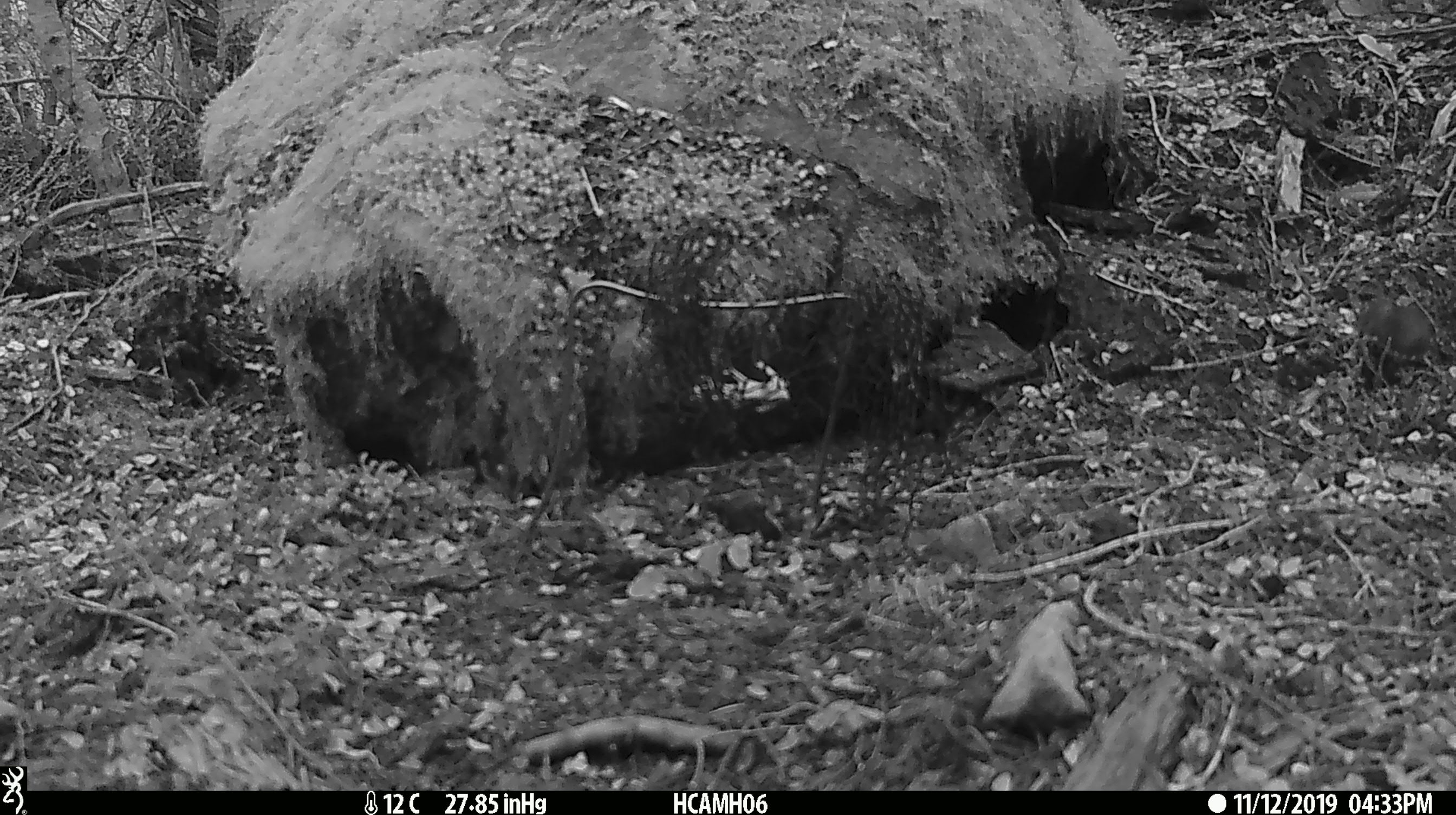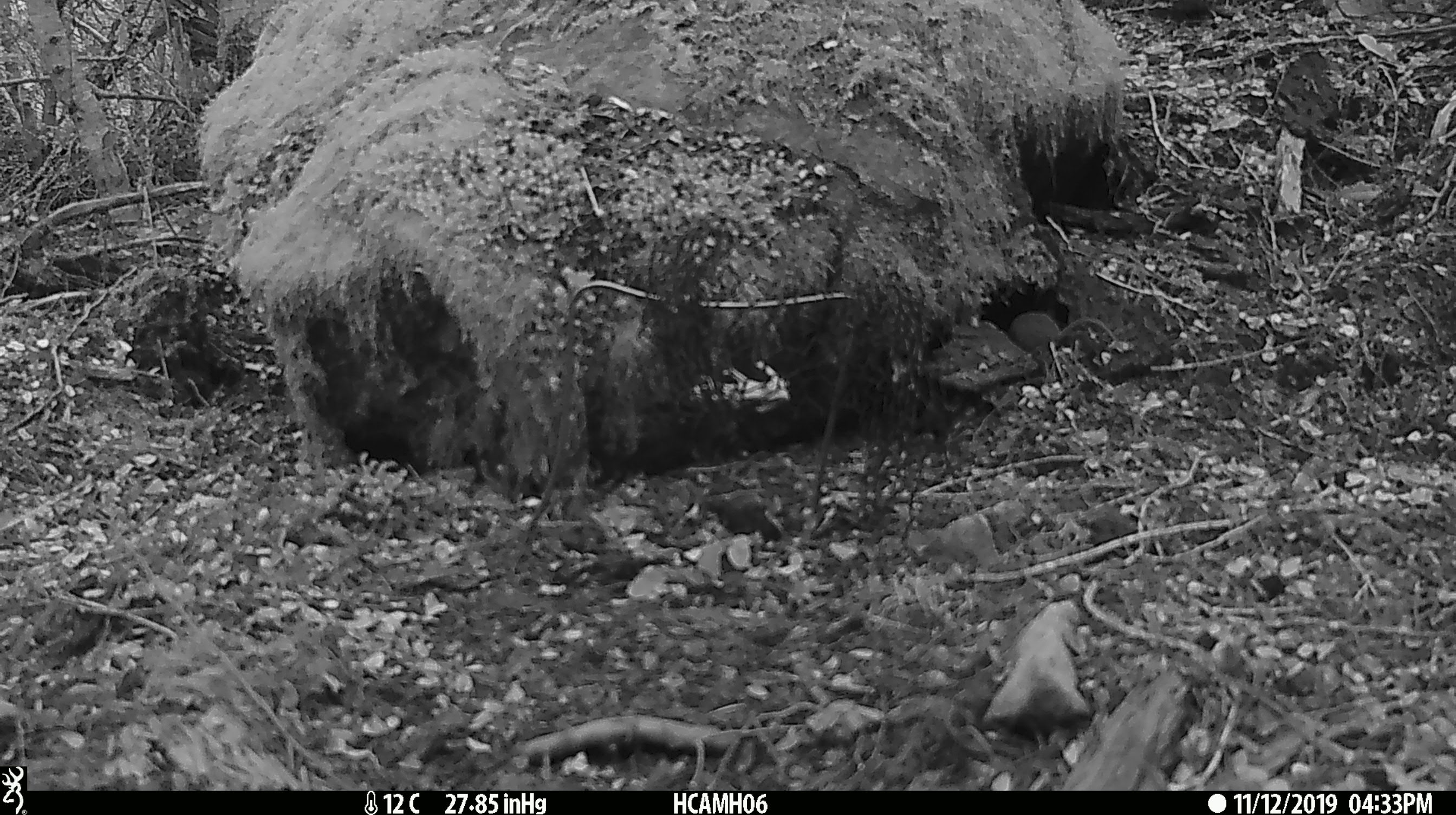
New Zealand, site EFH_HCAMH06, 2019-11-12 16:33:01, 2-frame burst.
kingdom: Animalia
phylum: Chordata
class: Mammalia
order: Rodentia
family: Muridae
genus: Mus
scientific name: Mus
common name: mouse